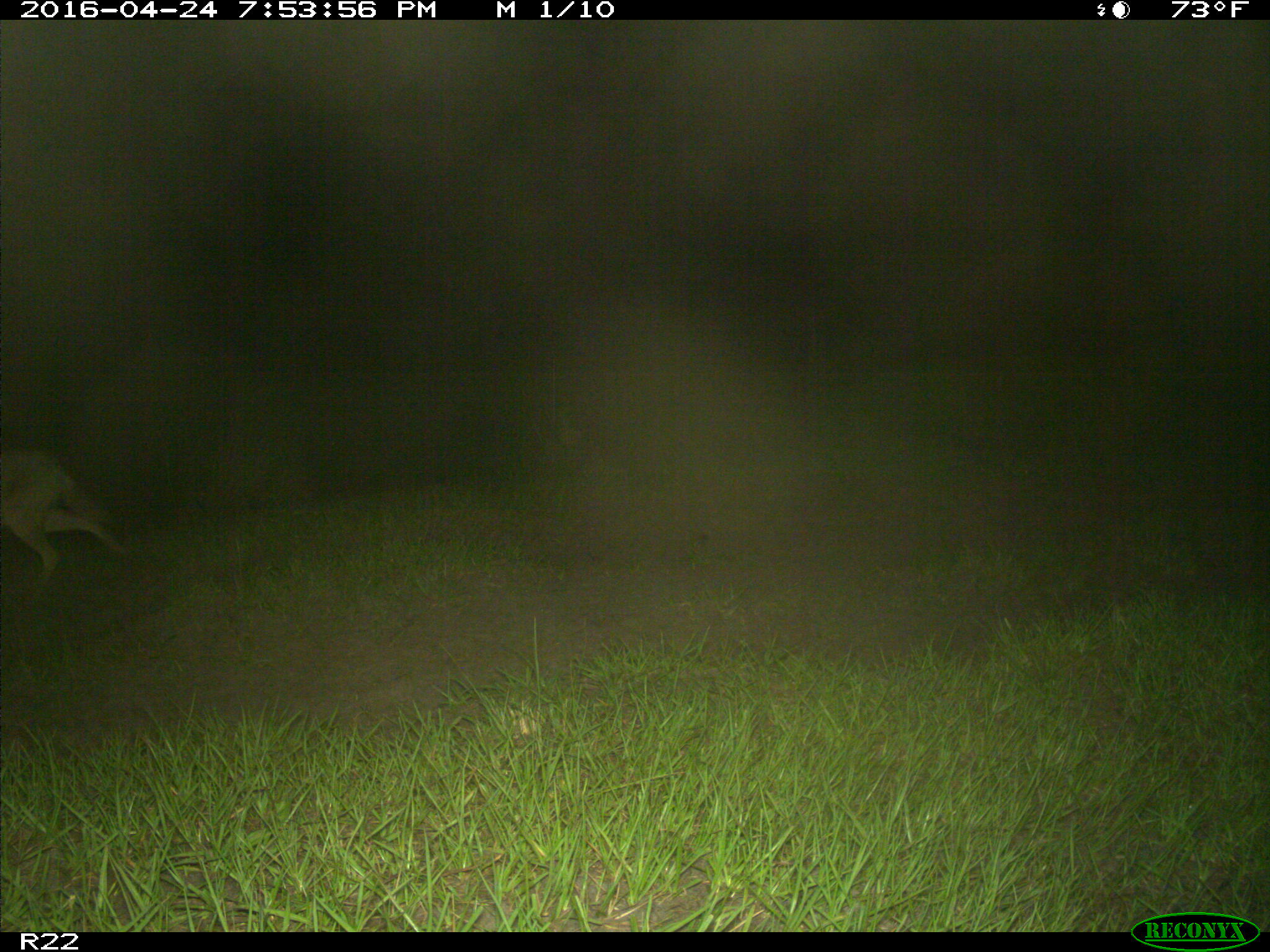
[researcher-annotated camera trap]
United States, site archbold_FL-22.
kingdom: Animalia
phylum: Chordata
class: Mammalia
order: Carnivora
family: Canidae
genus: Canis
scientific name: Canis latrans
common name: coyote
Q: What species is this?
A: Canis latrans (coyote).